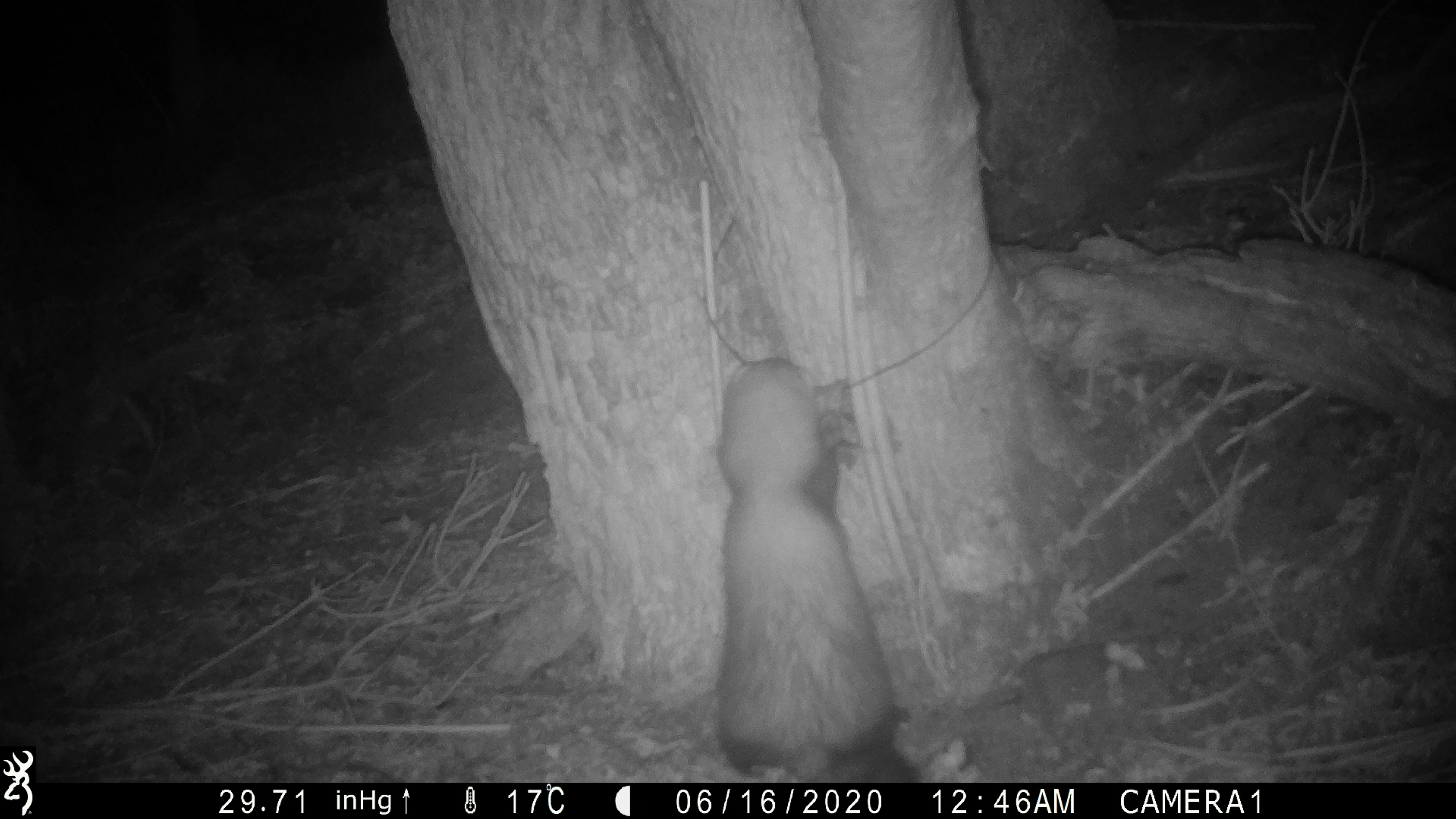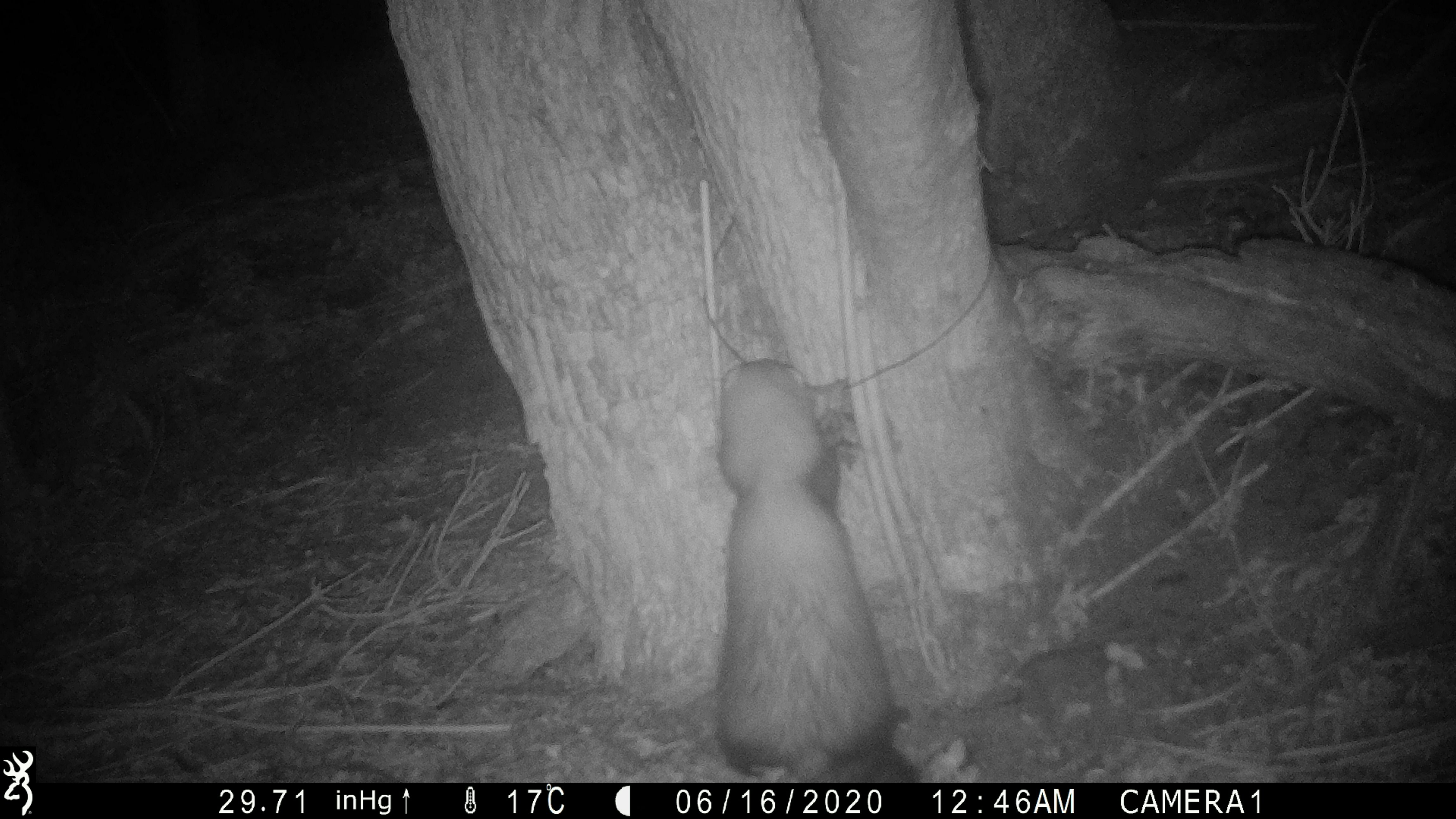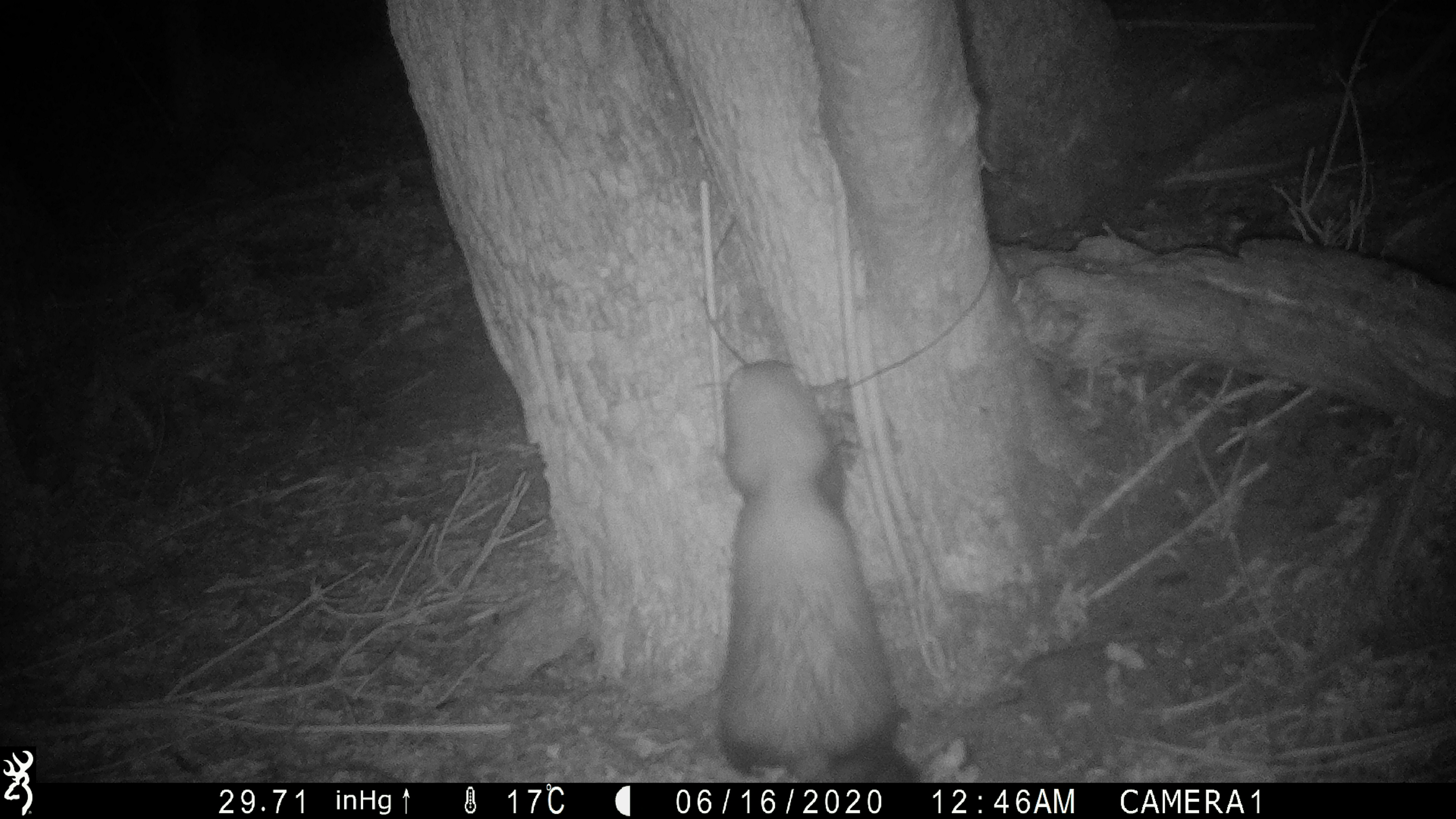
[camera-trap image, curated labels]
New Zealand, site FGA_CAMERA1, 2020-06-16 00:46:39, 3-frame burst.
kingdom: Animalia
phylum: Chordata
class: Mammalia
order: Carnivora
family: Mustelidae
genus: Mustela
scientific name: Mustela furo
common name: ferret